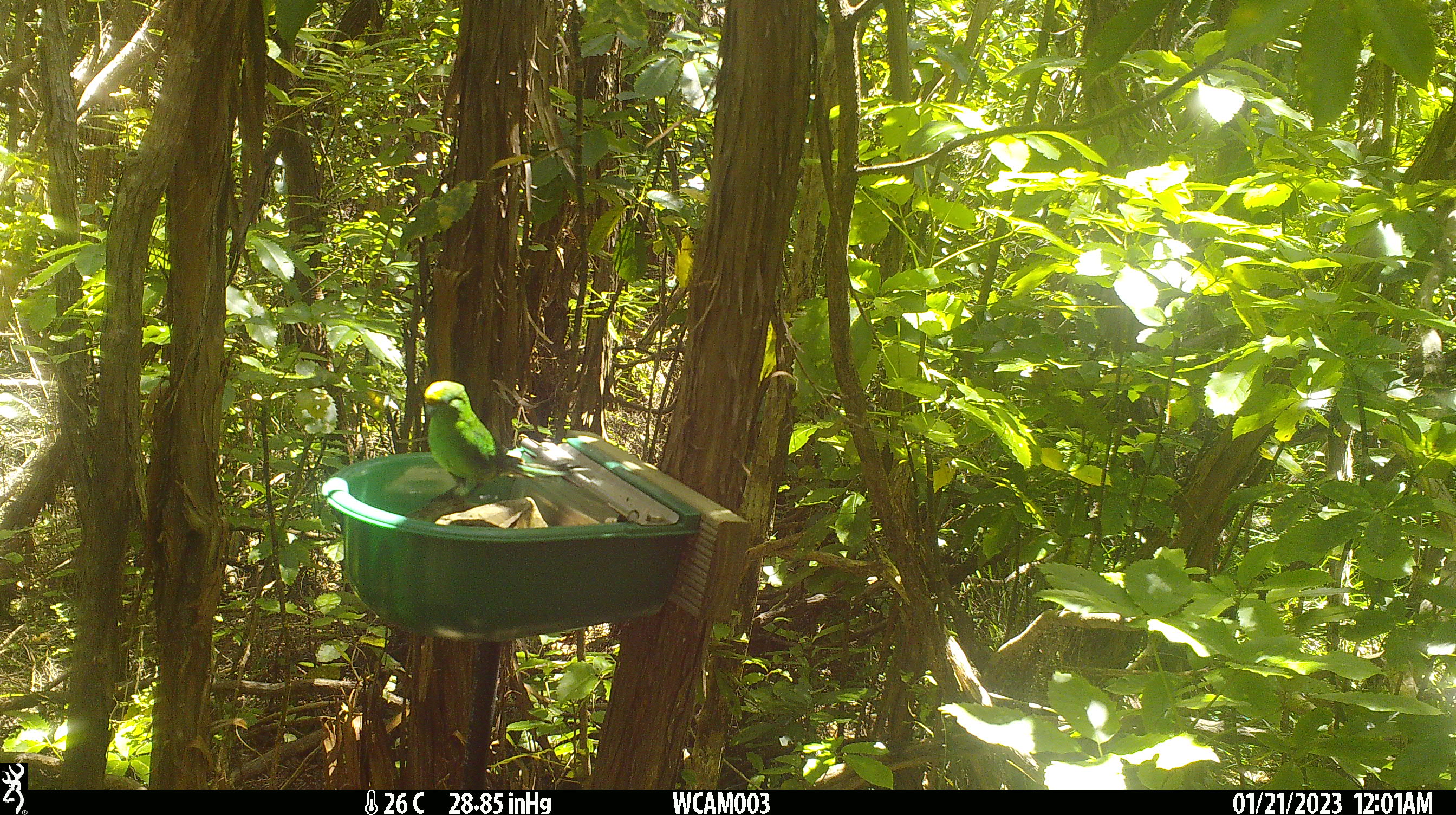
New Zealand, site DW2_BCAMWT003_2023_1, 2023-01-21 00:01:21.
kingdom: Animalia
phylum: Chordata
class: Aves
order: Psittaciformes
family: Psittaculidae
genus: Cyanoramphus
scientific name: Cyanoramphus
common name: parakeet